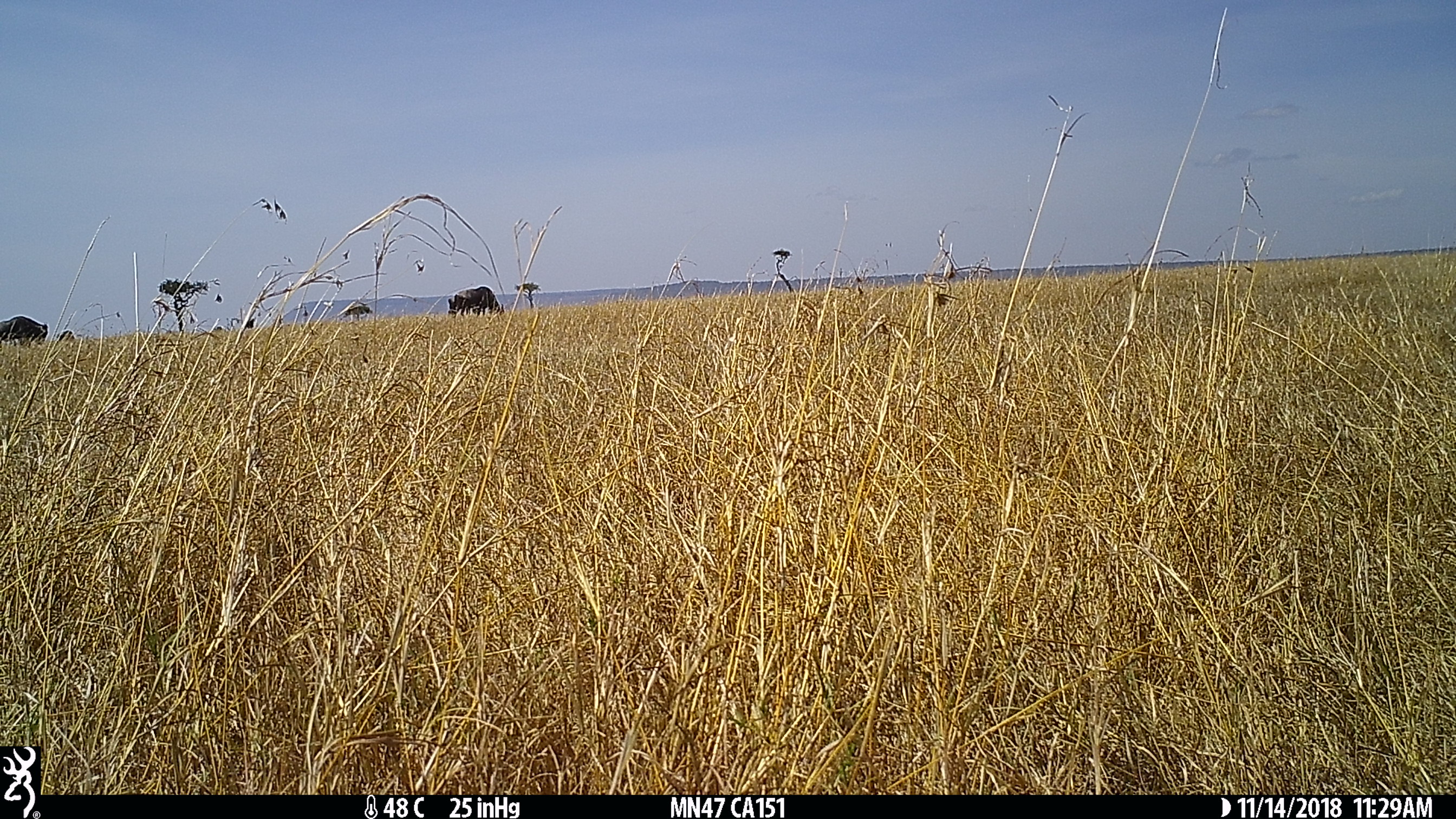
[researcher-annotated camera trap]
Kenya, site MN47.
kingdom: Animalia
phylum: Chordata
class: Mammalia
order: Artiodactyla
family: Bovidae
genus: Connochaetes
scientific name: Connochaetes taurinus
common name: blue wildebeest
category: wildebeest